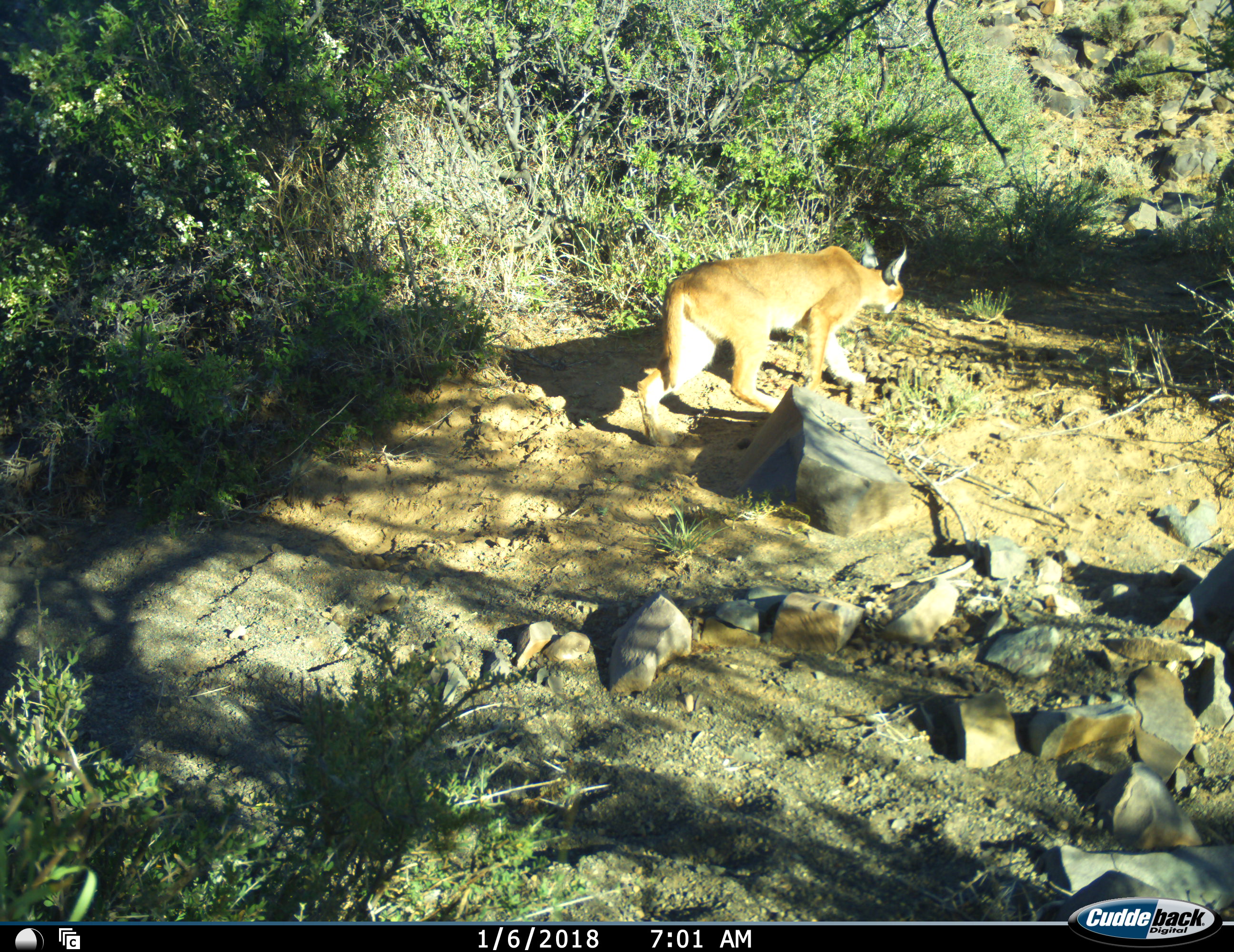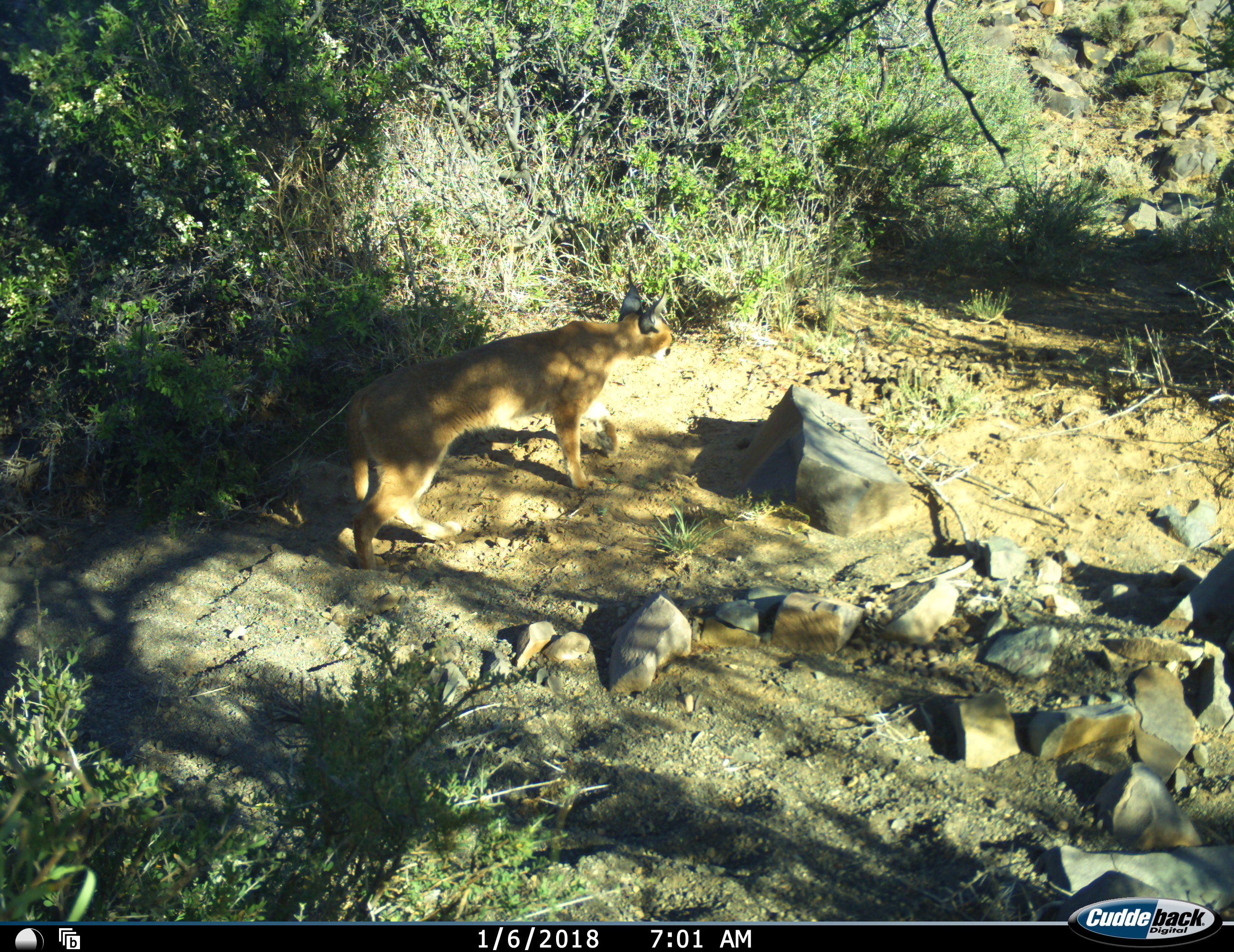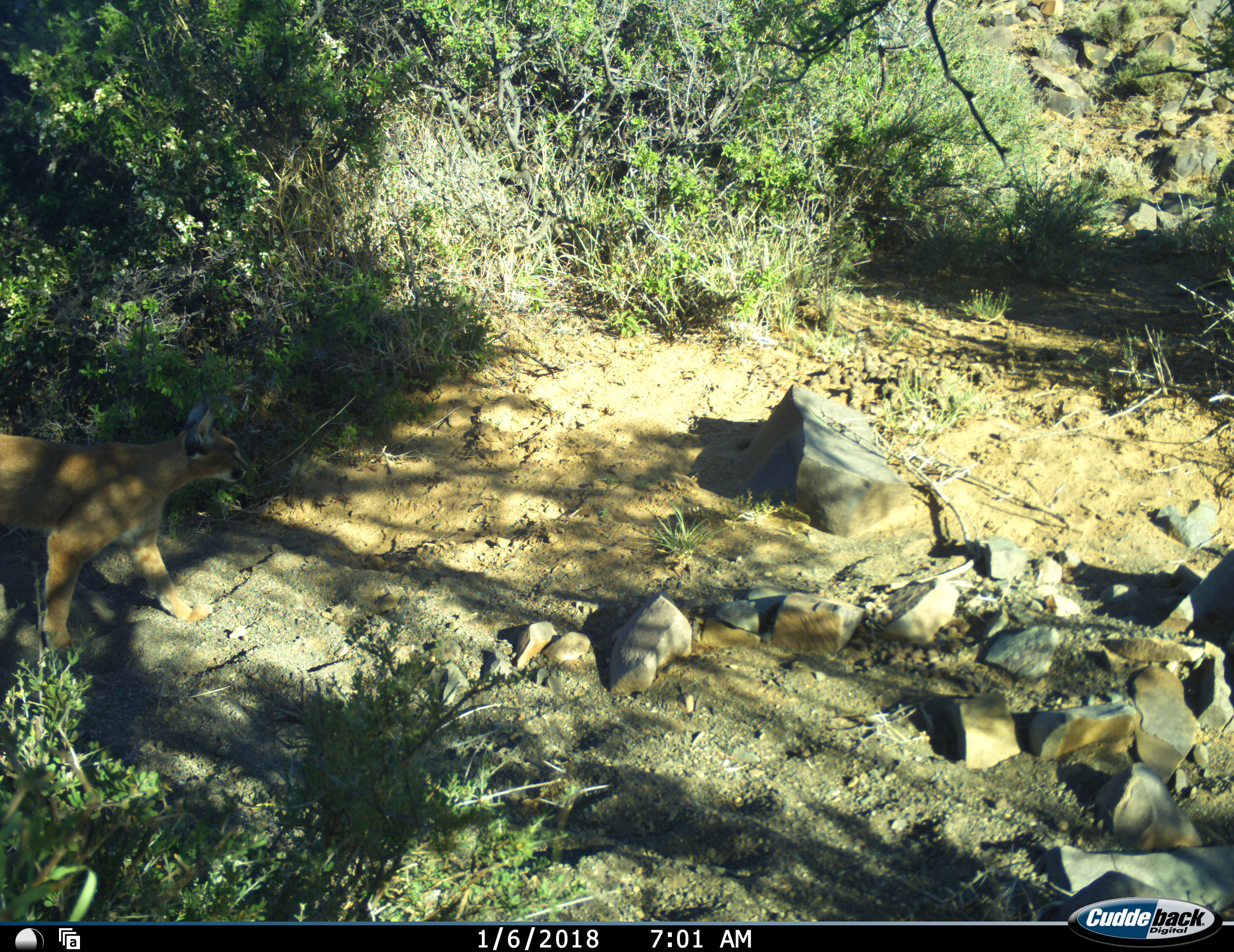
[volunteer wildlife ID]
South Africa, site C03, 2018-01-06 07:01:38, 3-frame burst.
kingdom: Animalia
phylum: Chordata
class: Mammalia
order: Carnivora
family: Felidae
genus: Caracal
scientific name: Caracal caracal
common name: caracal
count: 1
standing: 10%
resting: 0%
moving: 100%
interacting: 0%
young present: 0%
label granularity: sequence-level